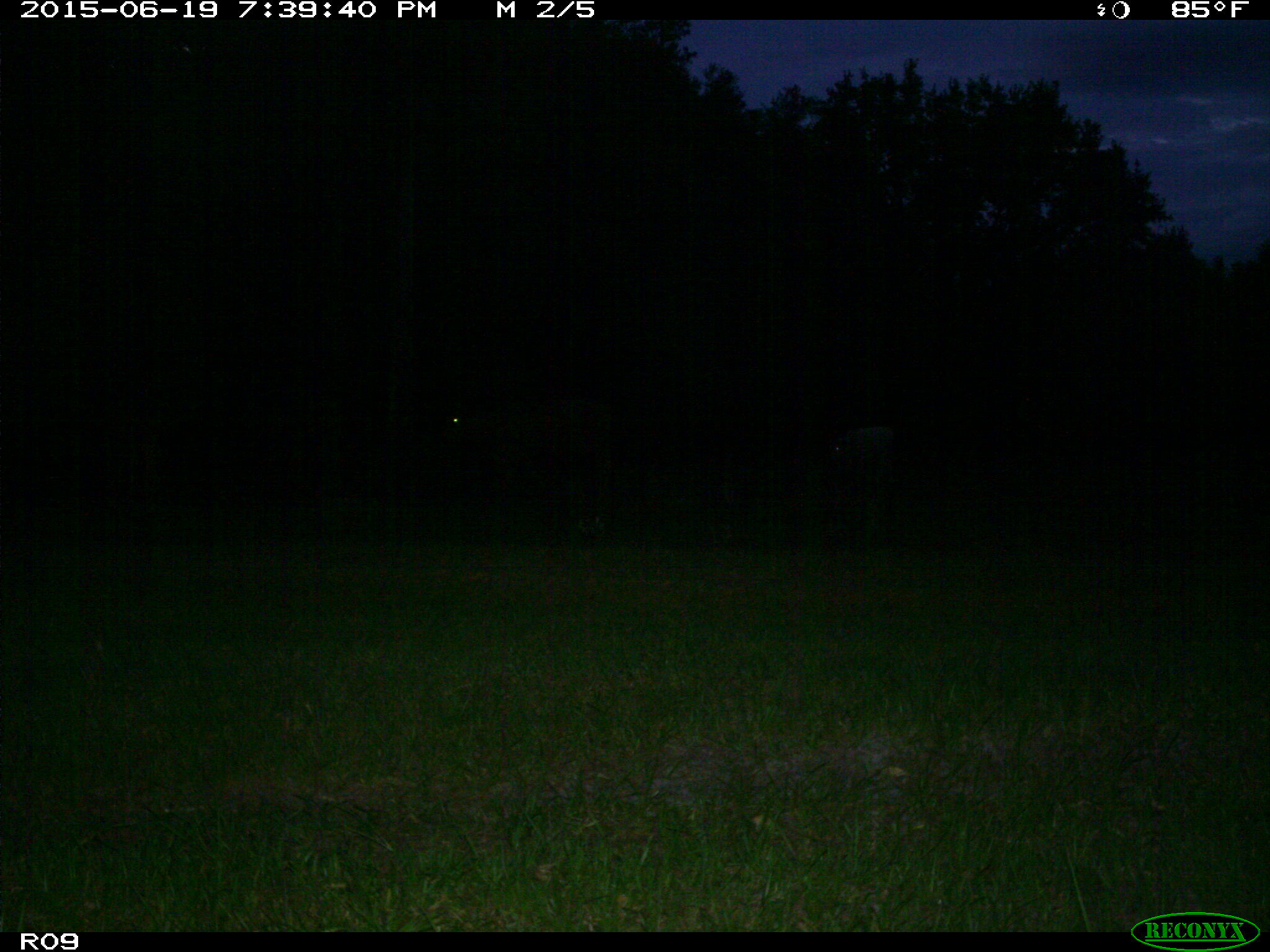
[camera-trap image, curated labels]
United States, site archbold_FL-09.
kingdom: Animalia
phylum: Chordata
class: Mammalia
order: Artiodactyla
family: Bovidae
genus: Bos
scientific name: Bos taurus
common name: domestic cow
Bos taurus (domestic cow).